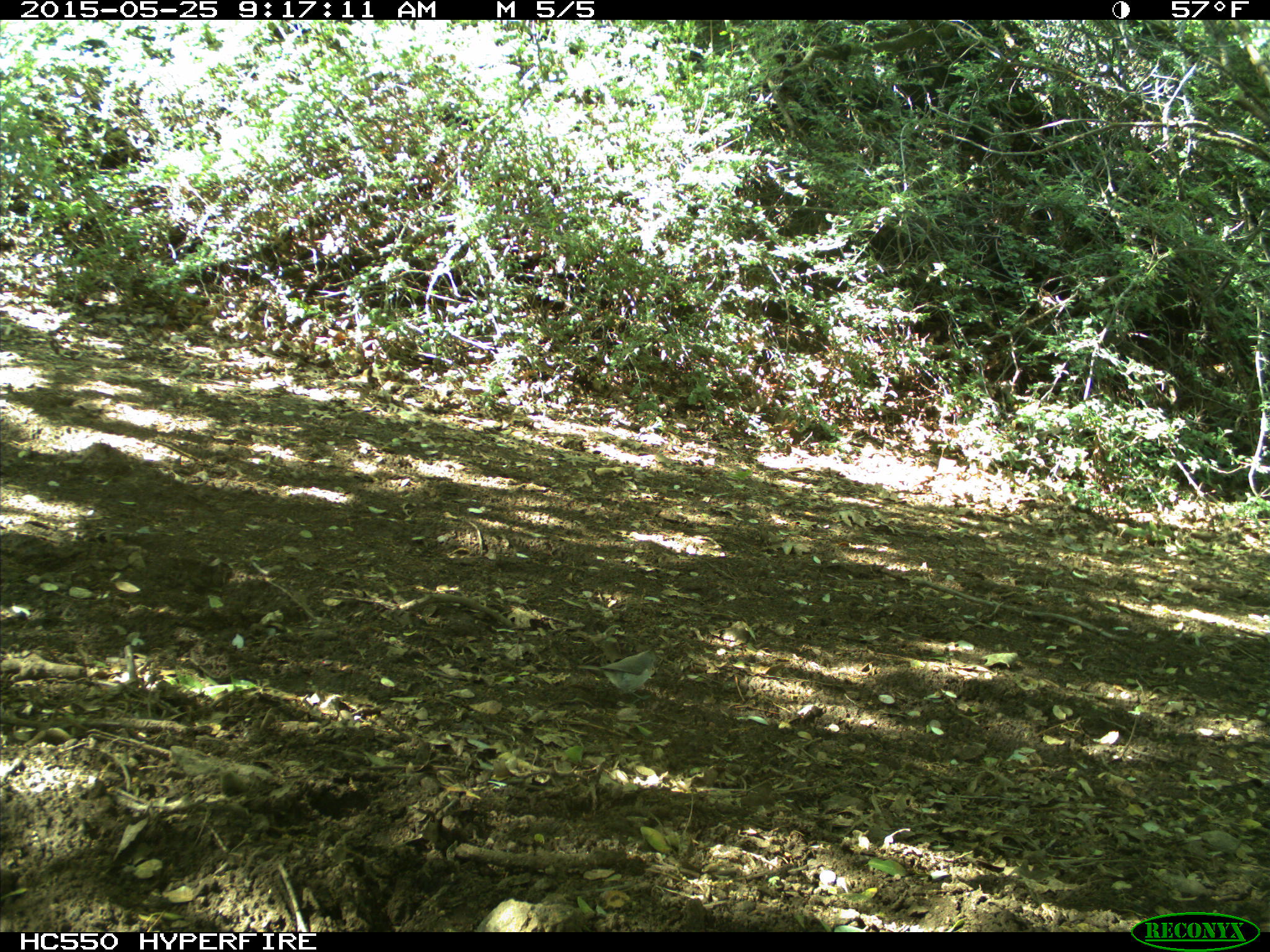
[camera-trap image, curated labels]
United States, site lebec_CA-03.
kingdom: Animalia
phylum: Chordata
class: Aves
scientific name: Aves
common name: birds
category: unidentified bird